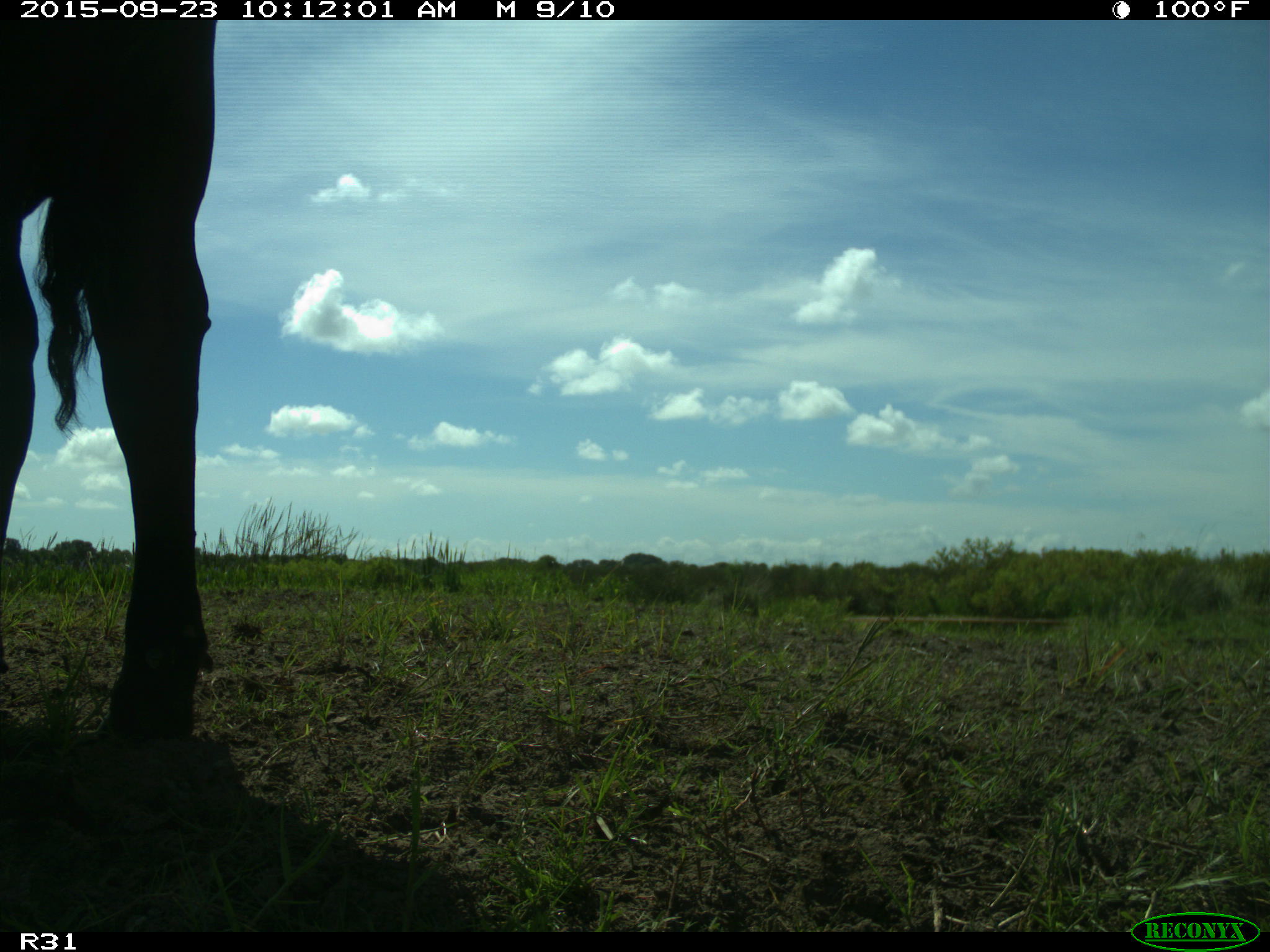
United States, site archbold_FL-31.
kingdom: Animalia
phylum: Chordata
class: Mammalia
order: Artiodactyla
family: Bovidae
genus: Bos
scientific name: Bos taurus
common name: domestic cow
Bos taurus (domestic cow).